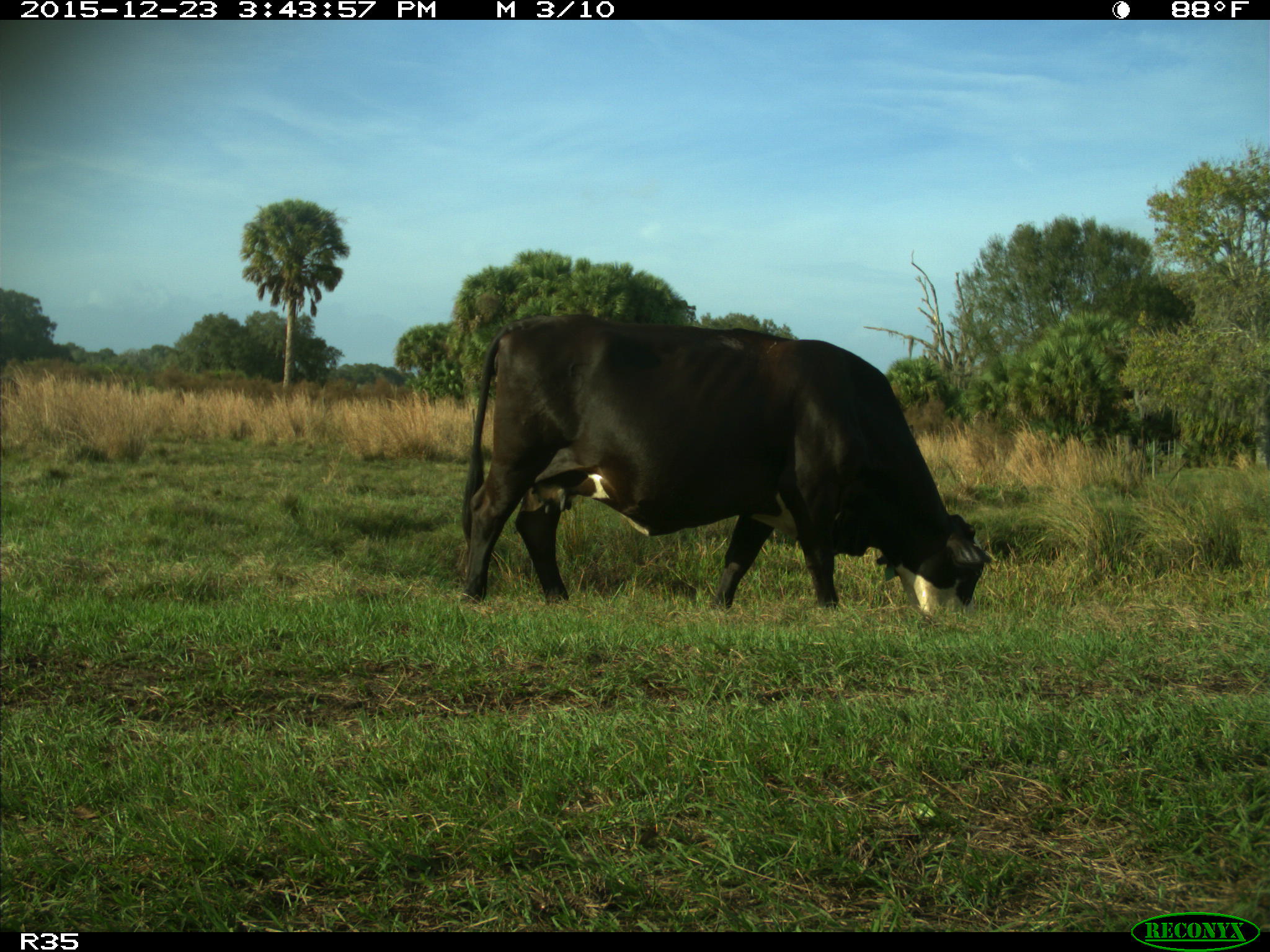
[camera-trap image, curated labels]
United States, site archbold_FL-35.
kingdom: Animalia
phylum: Chordata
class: Mammalia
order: Artiodactyla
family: Bovidae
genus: Bos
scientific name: Bos taurus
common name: domestic cow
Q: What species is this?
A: Bos taurus (domestic cow).